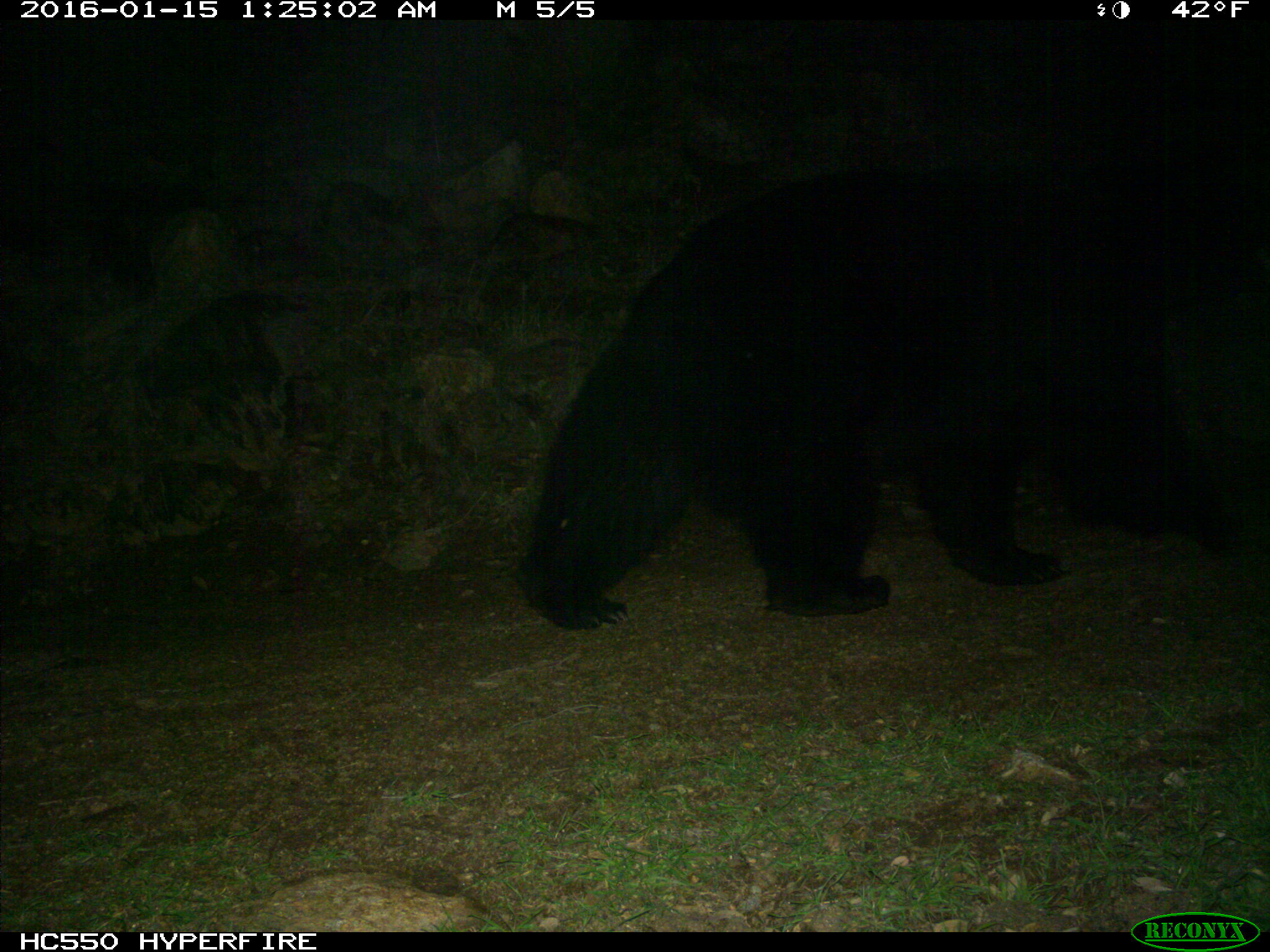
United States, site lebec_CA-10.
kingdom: Animalia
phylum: Chordata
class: Mammalia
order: Carnivora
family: Ursidae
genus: Ursus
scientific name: Ursus americanus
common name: american black bear